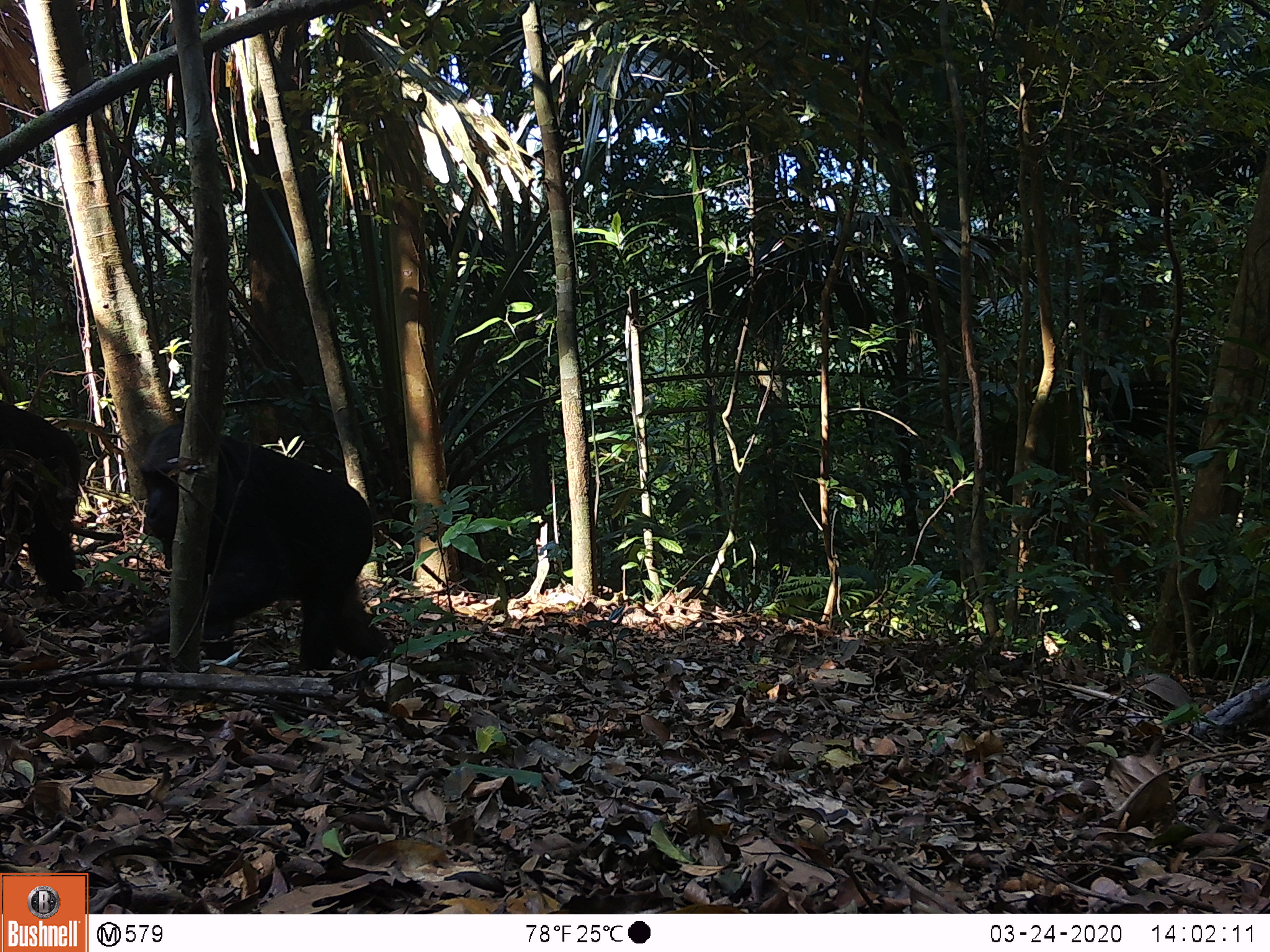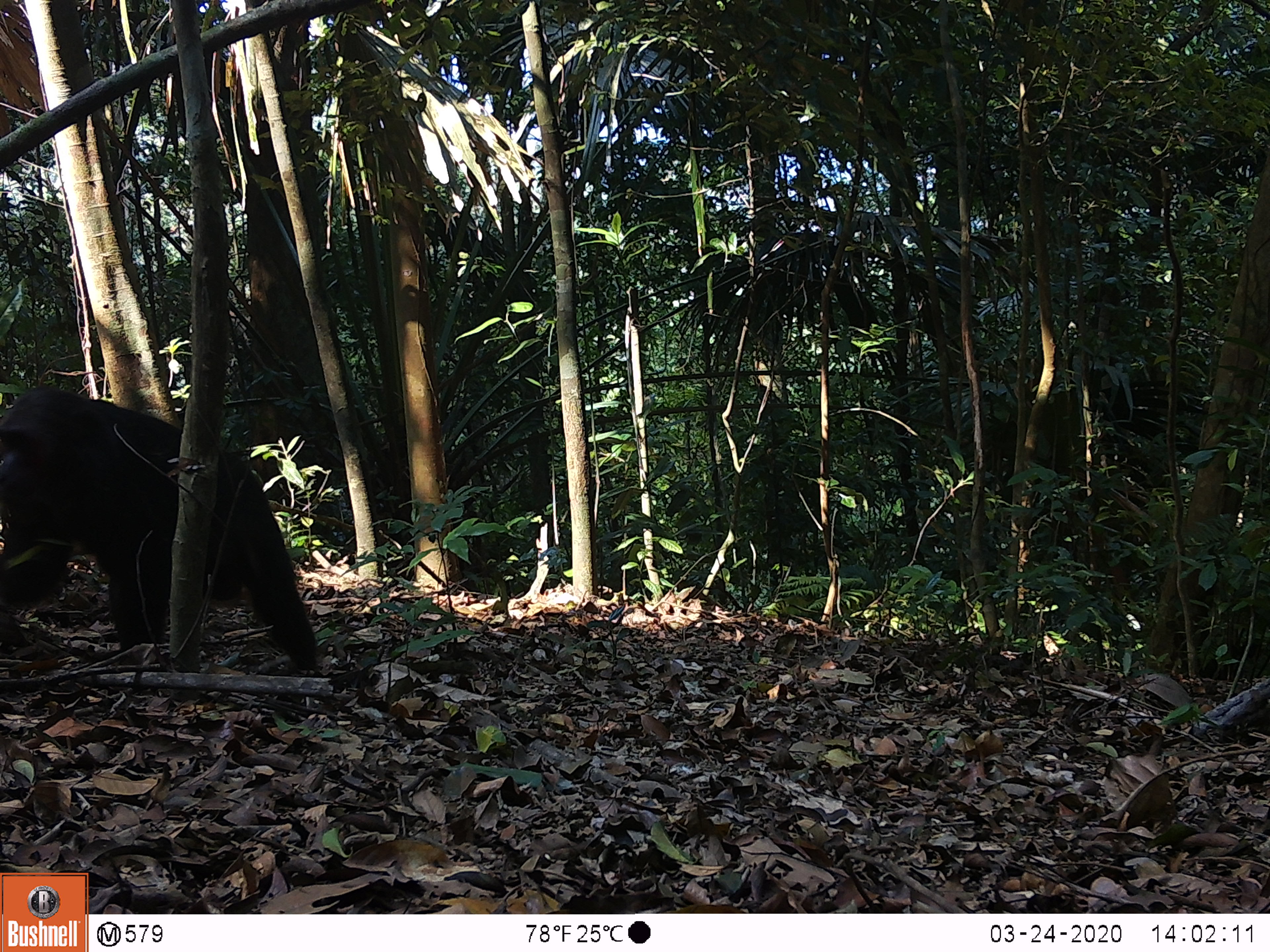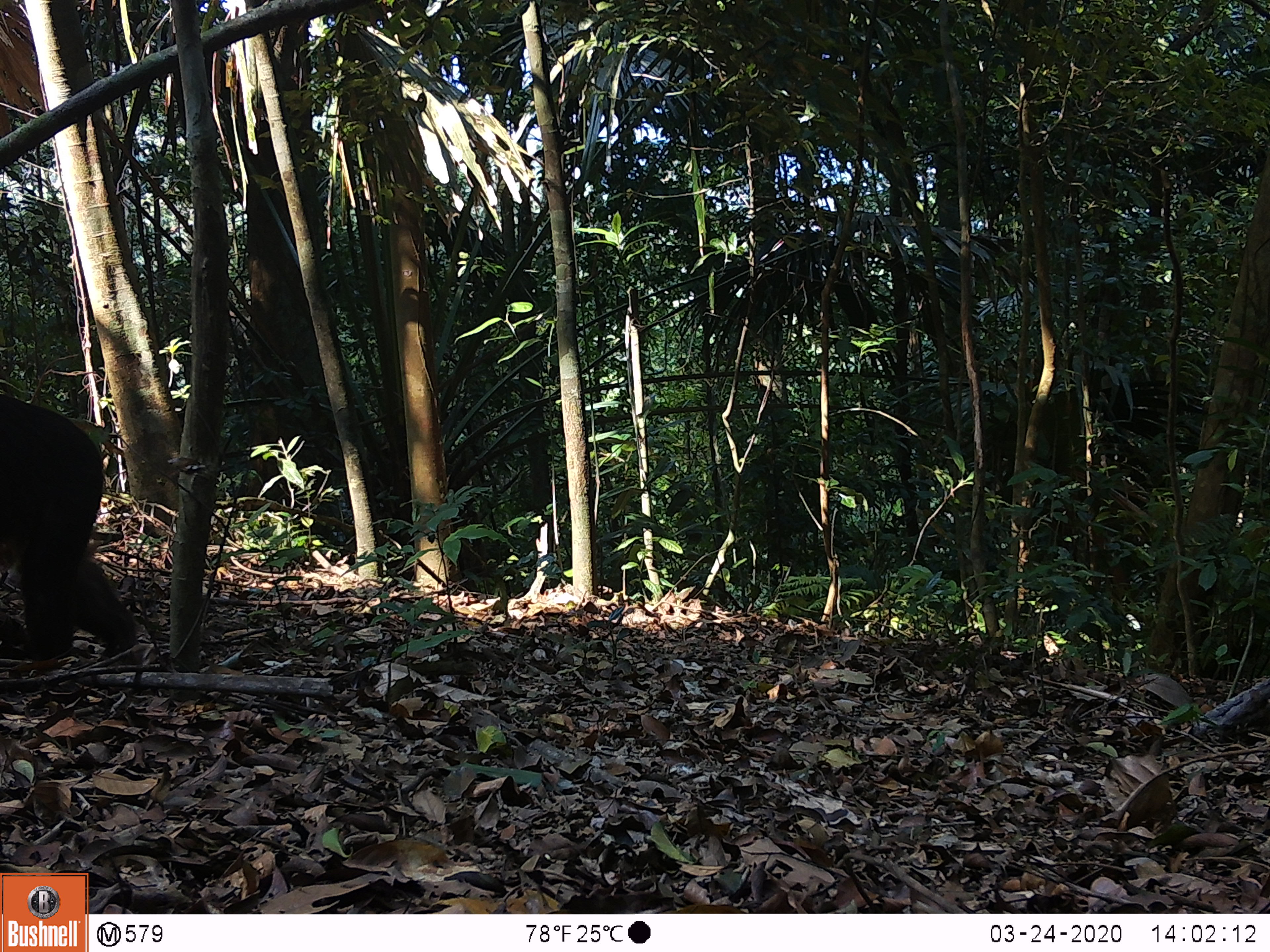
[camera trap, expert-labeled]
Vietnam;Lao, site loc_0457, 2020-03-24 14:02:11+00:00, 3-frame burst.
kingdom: Animalia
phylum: Chordata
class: Mammalia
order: Primates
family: Cercopithecidae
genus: Macaca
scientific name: Macaca arctoides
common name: stump-tailed macaque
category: stump tailed macaque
Stump tailed macaque (stump-tailed macaque) (Macaca arctoides). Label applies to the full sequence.